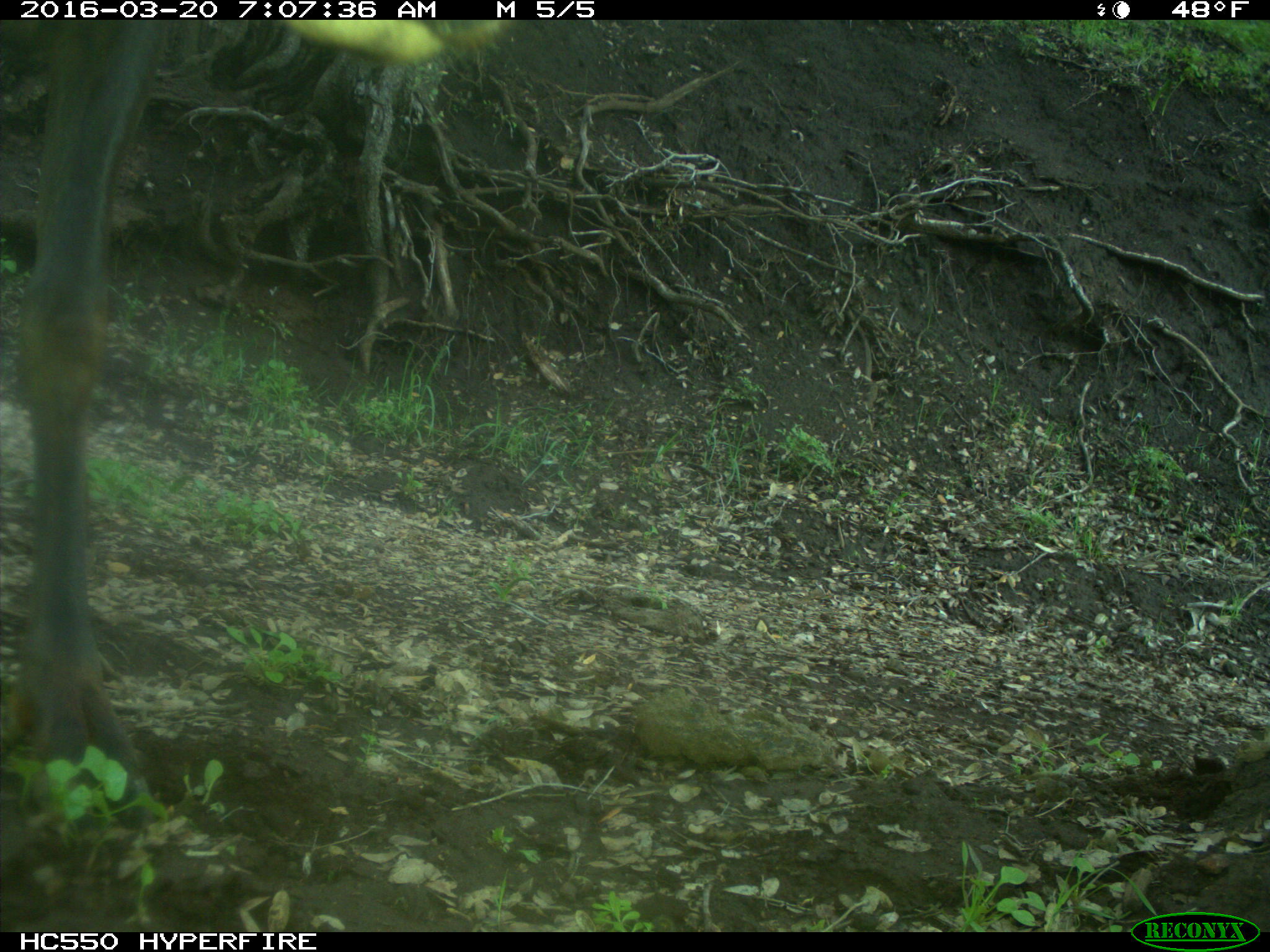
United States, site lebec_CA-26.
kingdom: Animalia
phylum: Chordata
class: Mammalia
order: Artiodactyla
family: Cervidae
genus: Cervus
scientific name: Cervus canadensis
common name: elk